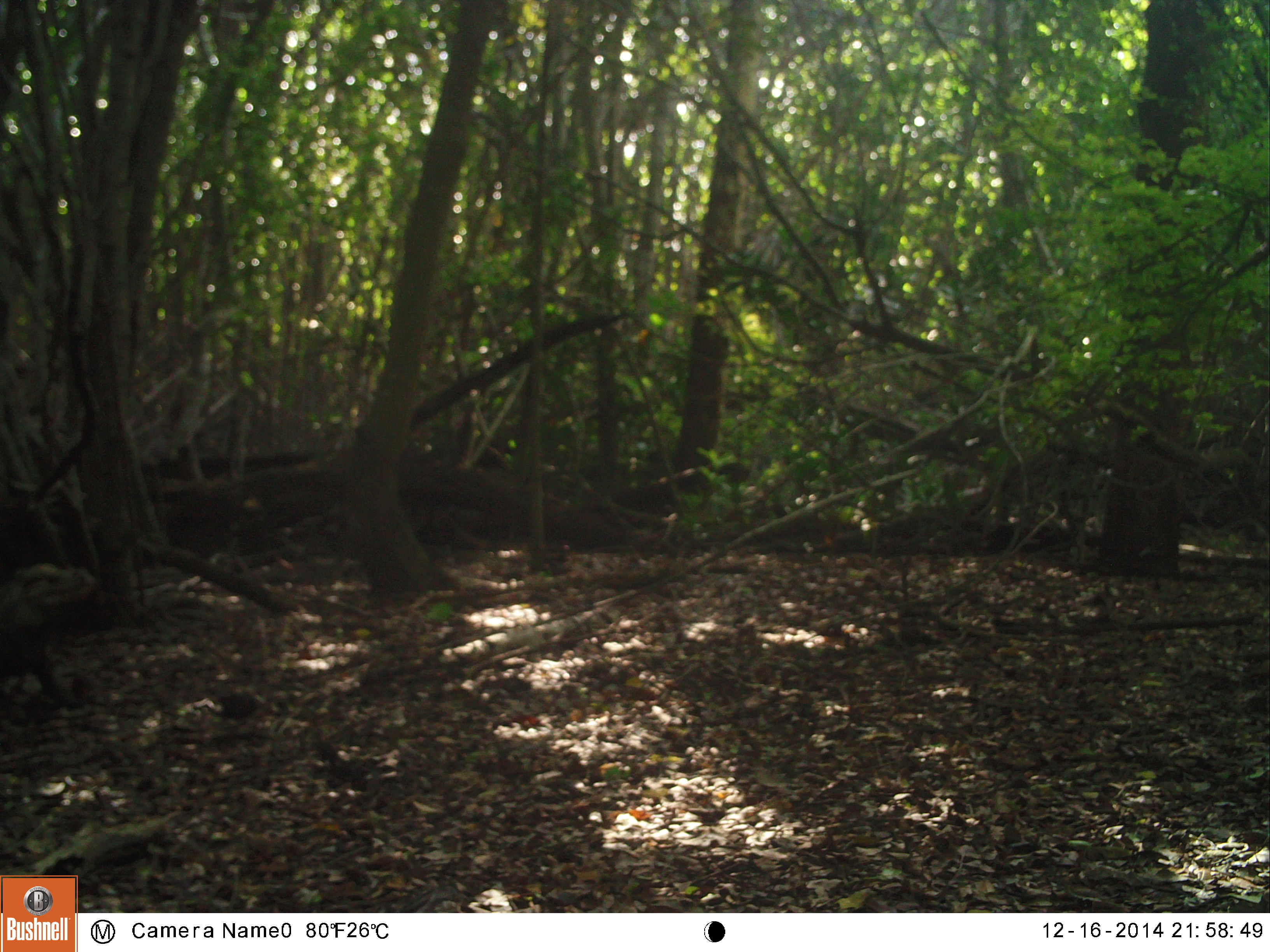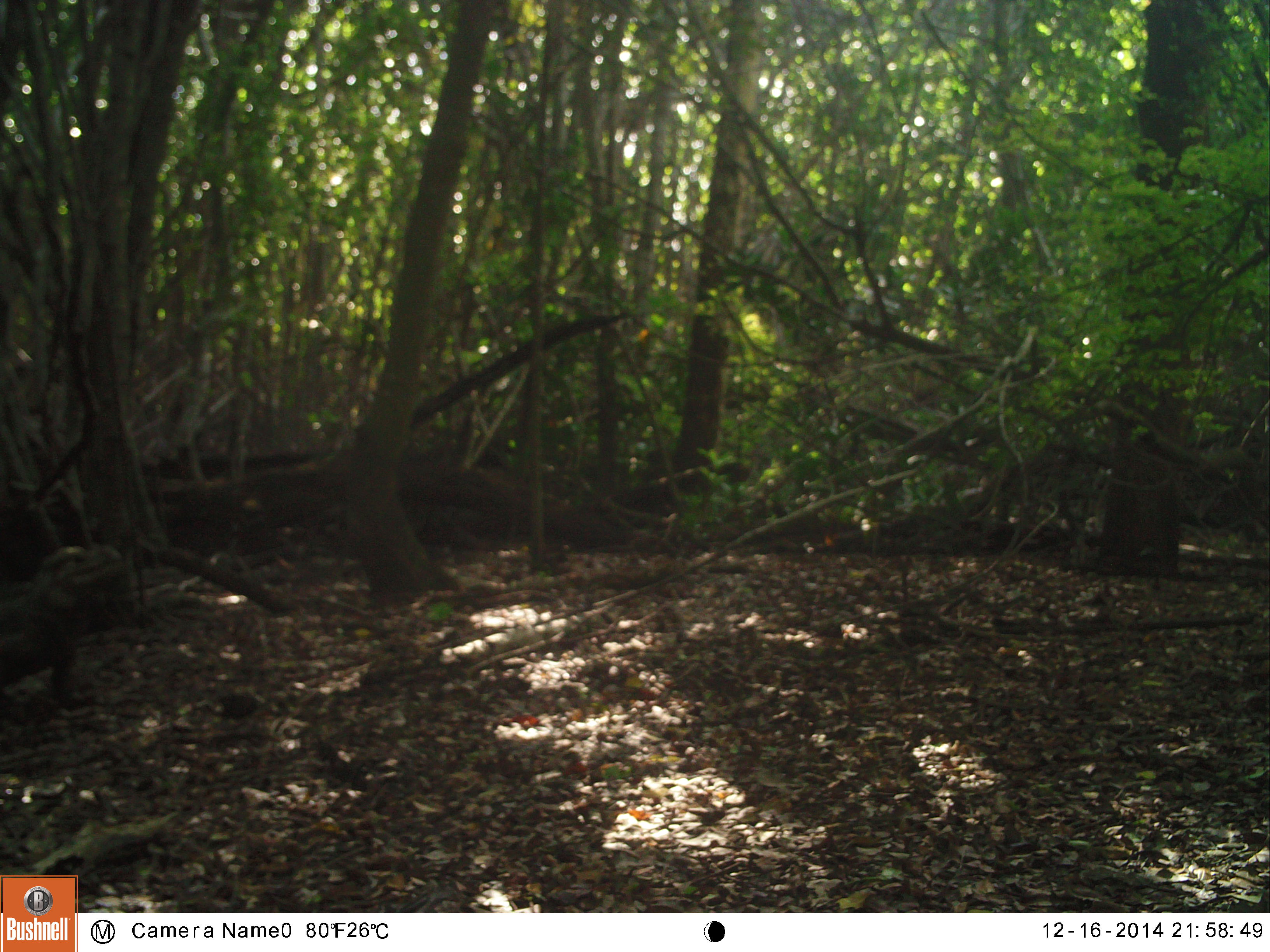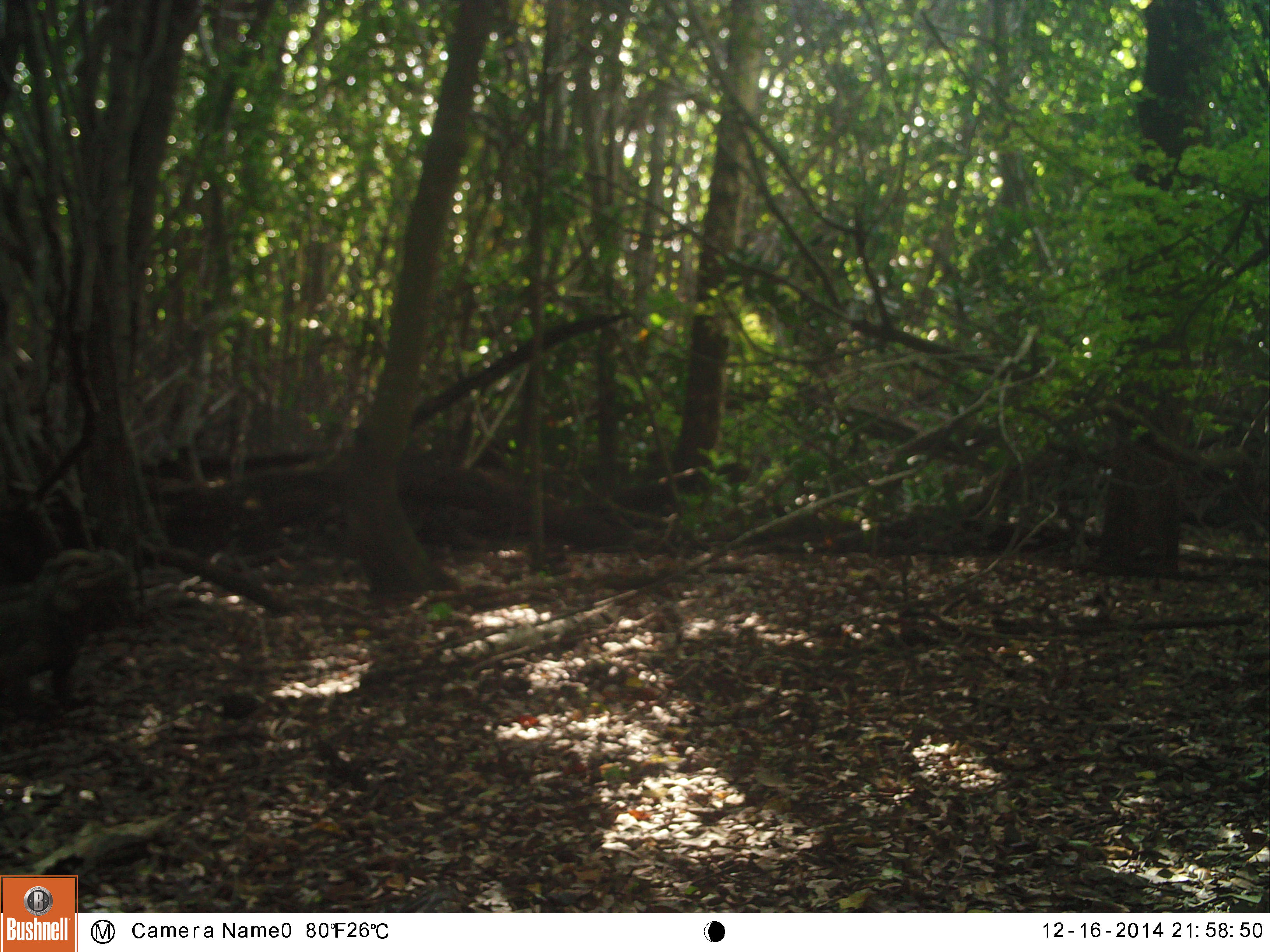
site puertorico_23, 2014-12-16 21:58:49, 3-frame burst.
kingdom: Animalia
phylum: Chordata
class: Reptilia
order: Squamata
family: Iguanidae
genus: Iguana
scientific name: Iguana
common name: typical iguanas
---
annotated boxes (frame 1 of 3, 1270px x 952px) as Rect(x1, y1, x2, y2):
iguana: Rect(0, 557, 99, 711)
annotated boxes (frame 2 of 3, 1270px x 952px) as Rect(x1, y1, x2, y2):
iguana: Rect(0, 536, 124, 712)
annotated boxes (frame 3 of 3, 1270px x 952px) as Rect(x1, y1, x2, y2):
iguana: Rect(0, 544, 137, 711)